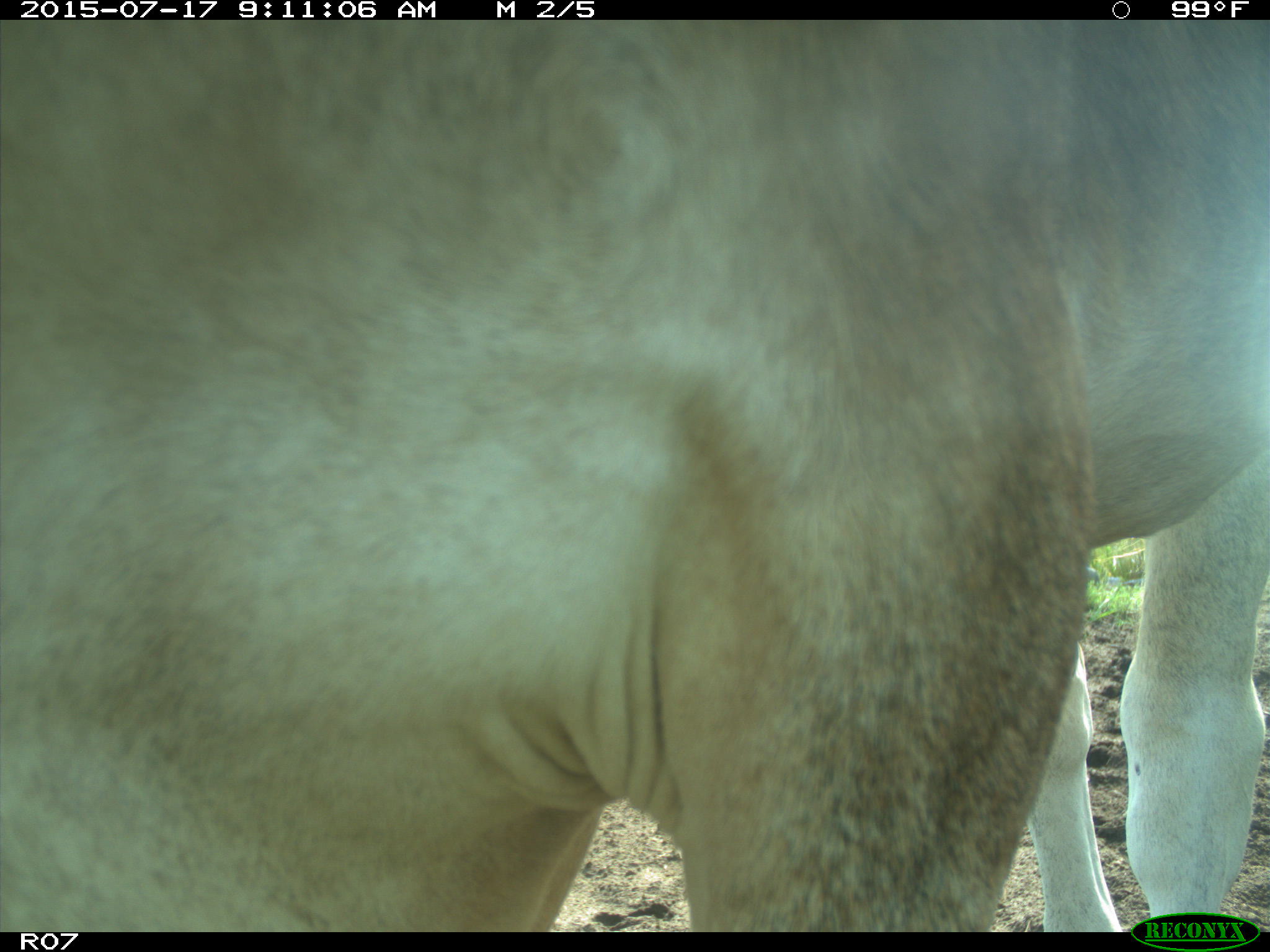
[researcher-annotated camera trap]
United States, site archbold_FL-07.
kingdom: Animalia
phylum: Chordata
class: Mammalia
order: Artiodactyla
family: Bovidae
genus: Bos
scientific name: Bos taurus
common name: domestic cow